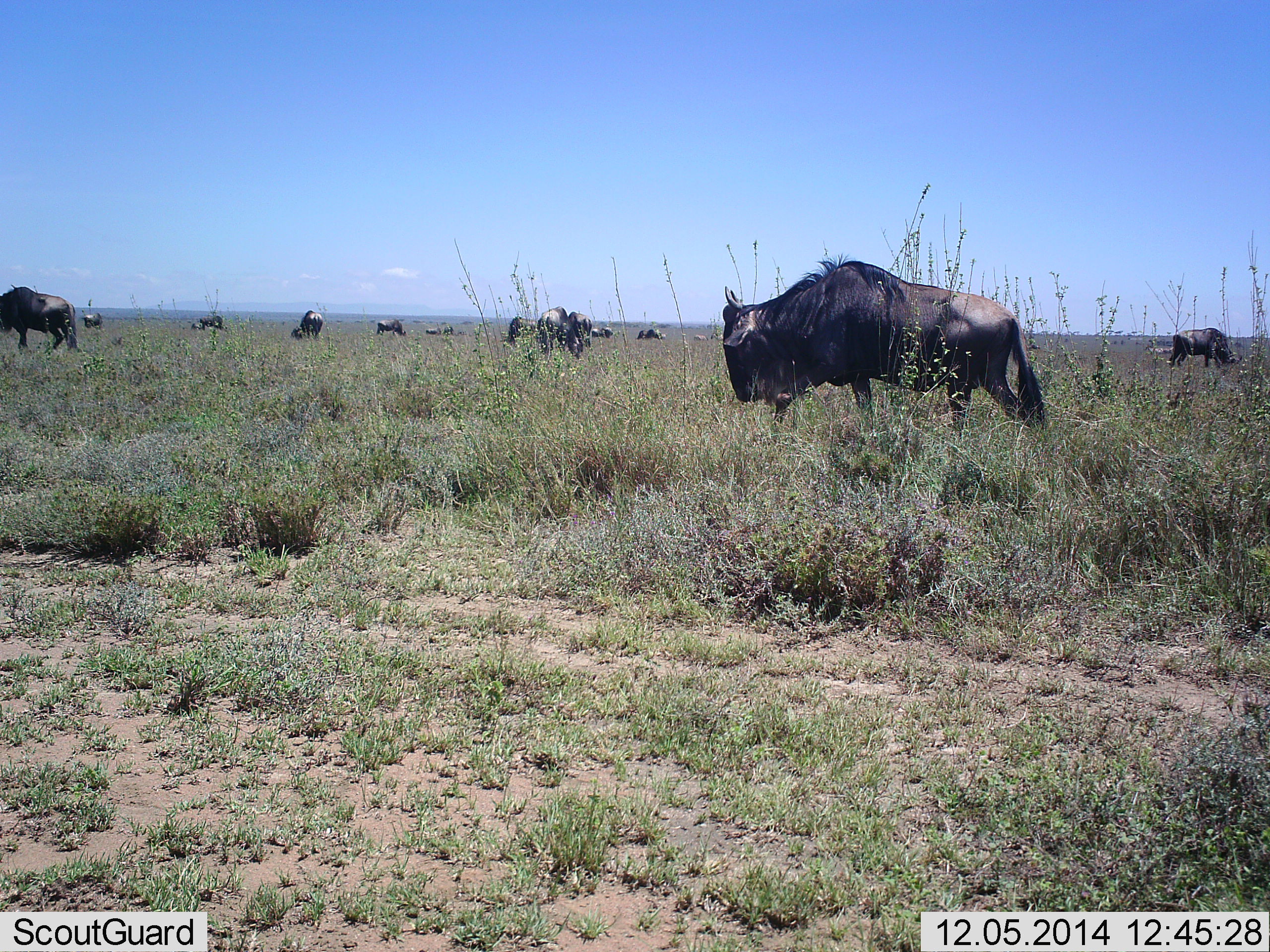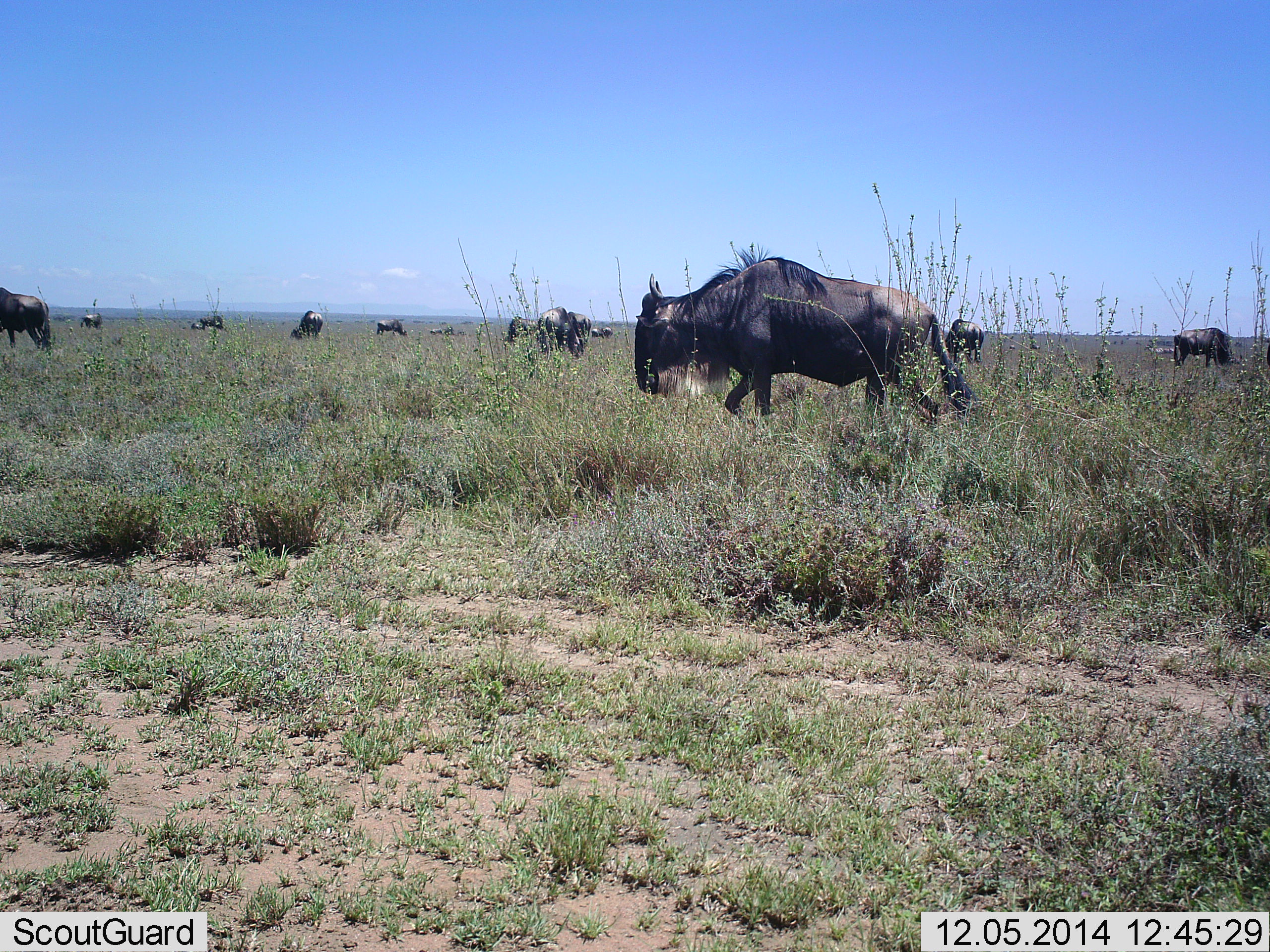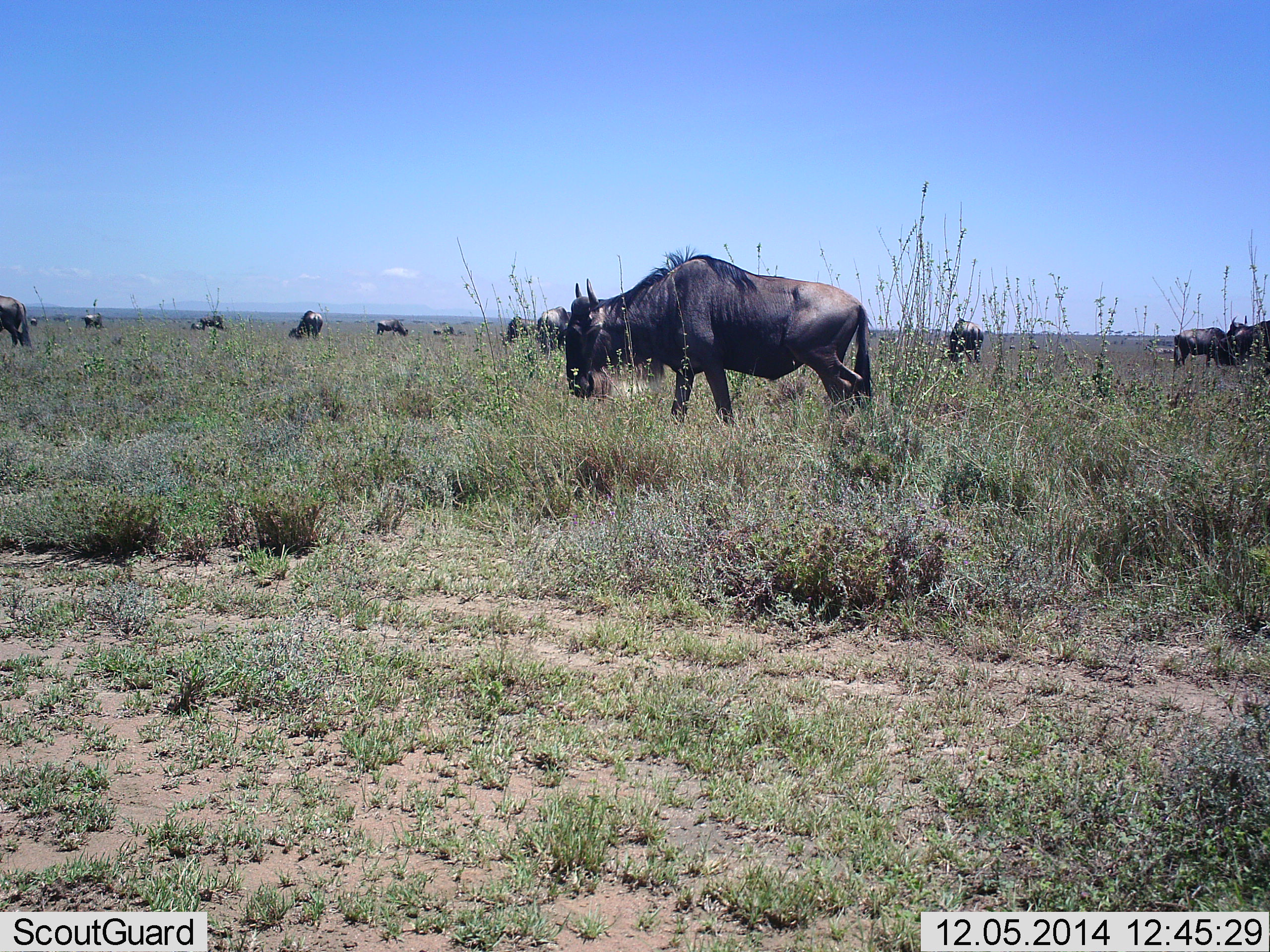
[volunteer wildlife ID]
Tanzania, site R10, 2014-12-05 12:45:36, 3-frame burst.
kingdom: Animalia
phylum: Chordata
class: Mammalia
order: Artiodactyla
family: Bovidae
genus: Connochaetes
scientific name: Connochaetes taurinus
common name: blue wildebeest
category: wildebeest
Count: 11-50.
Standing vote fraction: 20%.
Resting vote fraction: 10%.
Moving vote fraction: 80%.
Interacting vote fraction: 0%.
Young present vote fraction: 10%.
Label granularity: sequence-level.